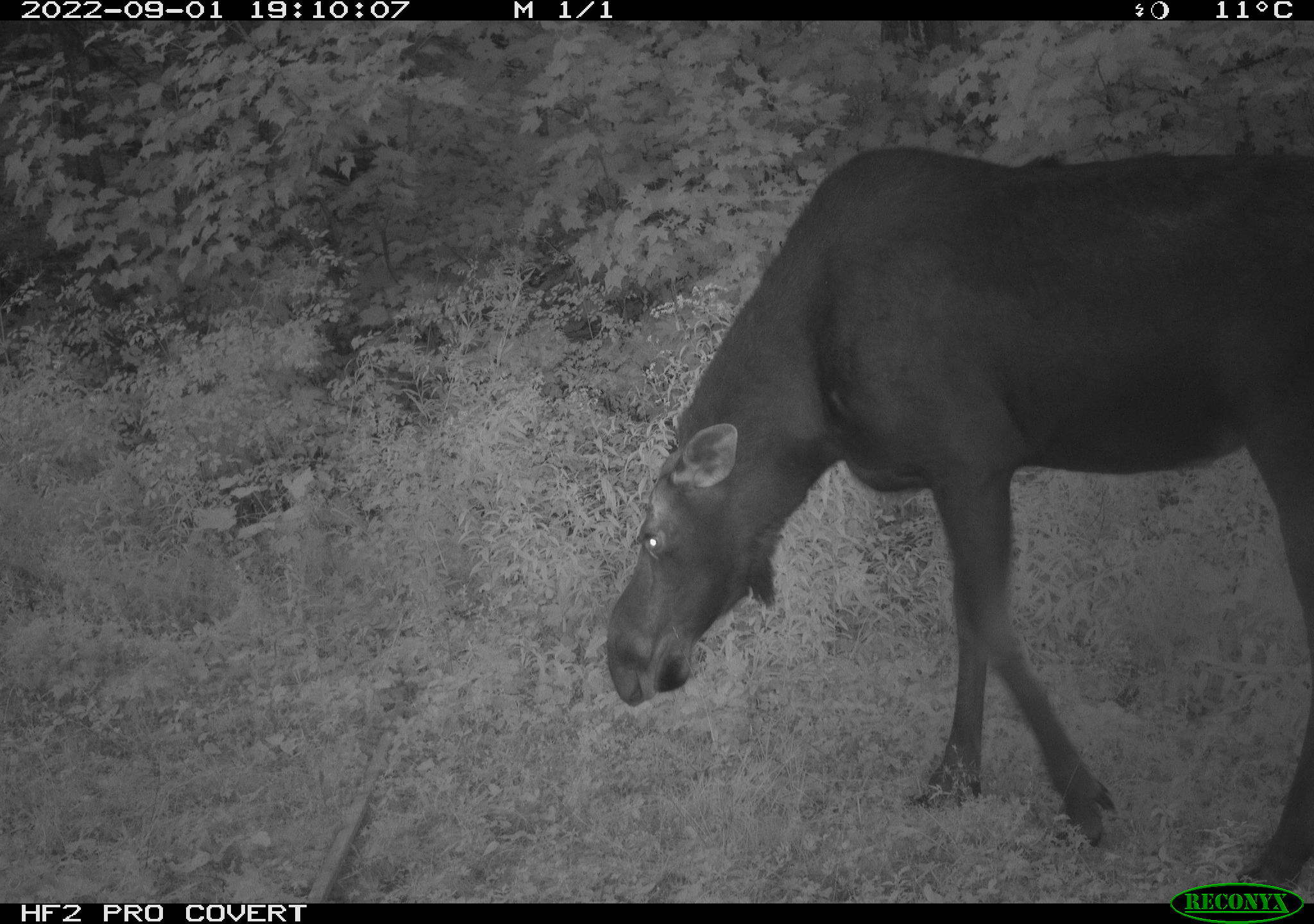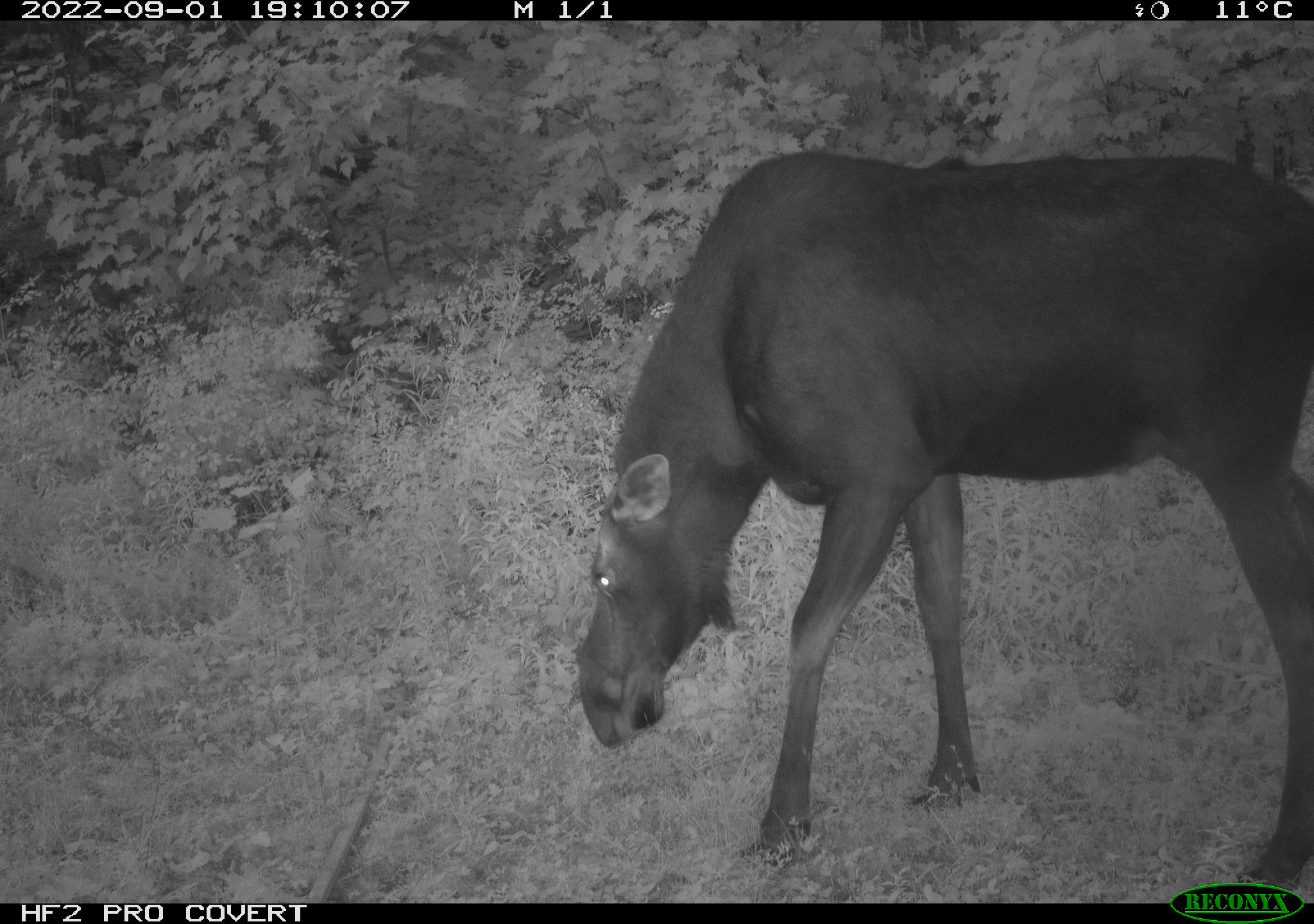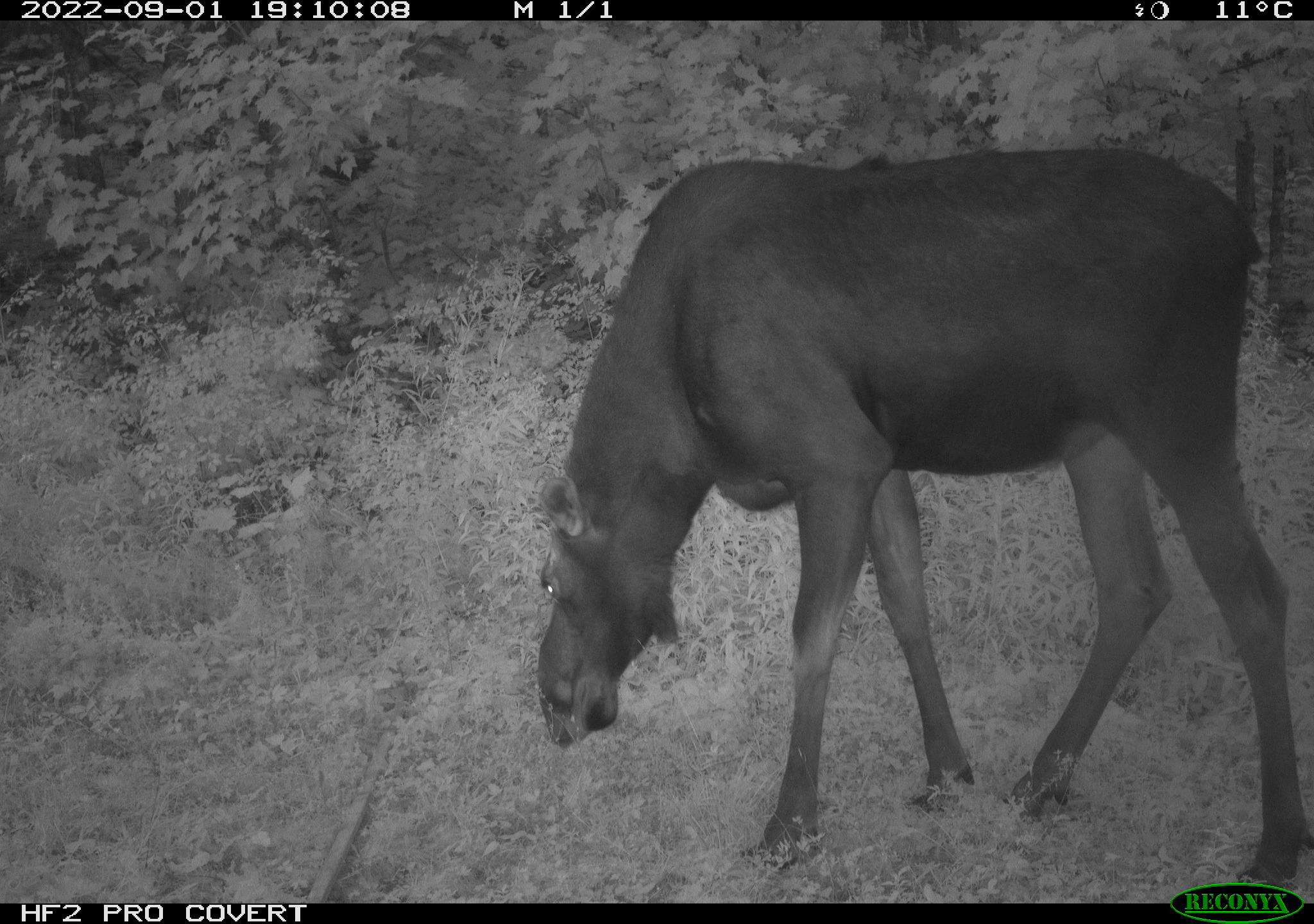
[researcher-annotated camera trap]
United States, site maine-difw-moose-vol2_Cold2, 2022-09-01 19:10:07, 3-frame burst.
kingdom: Animalia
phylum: Chordata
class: Mammalia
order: Artiodactyla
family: Cervidae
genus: Alces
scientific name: Alces alces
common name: moose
Moose (Alces alces).